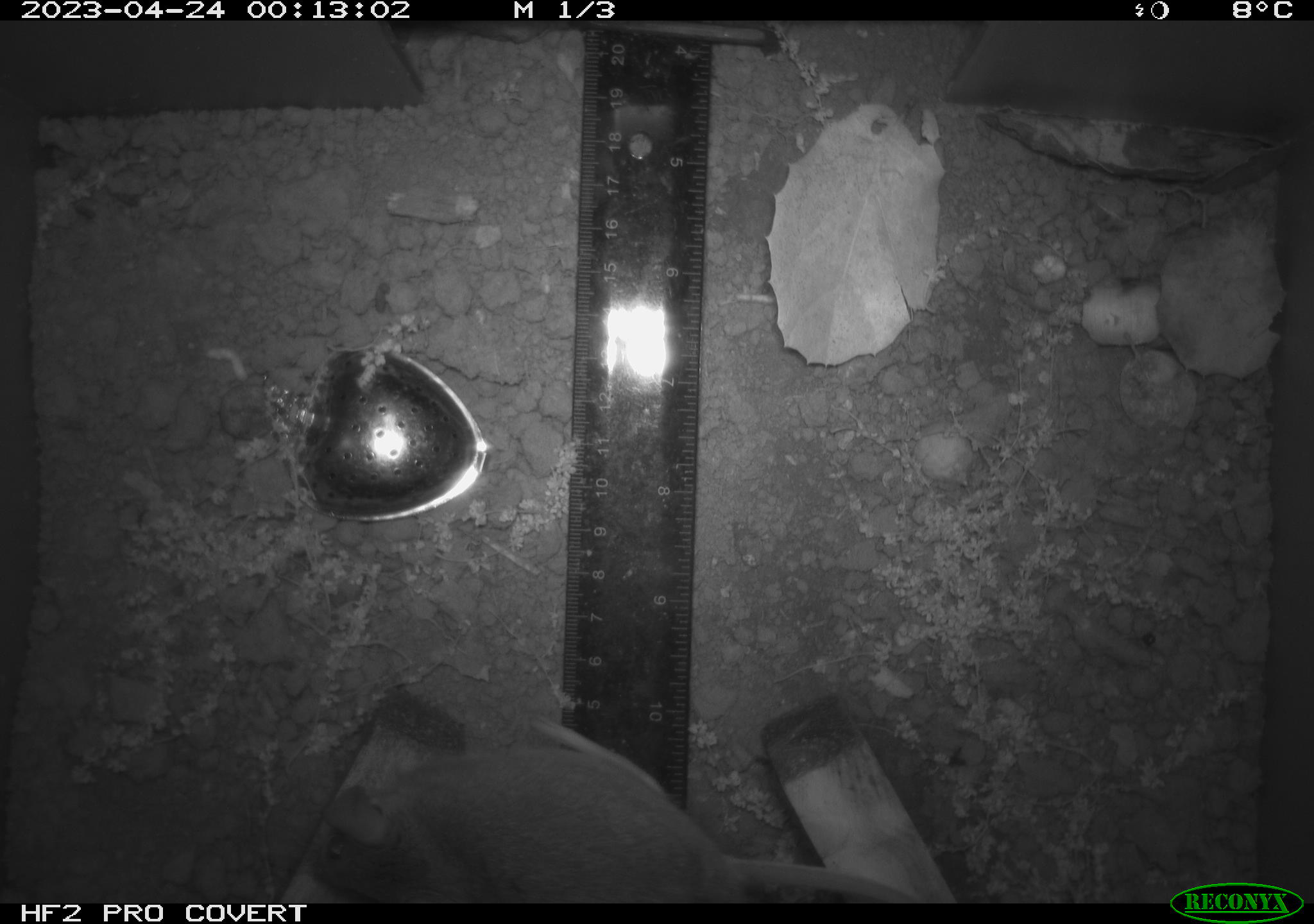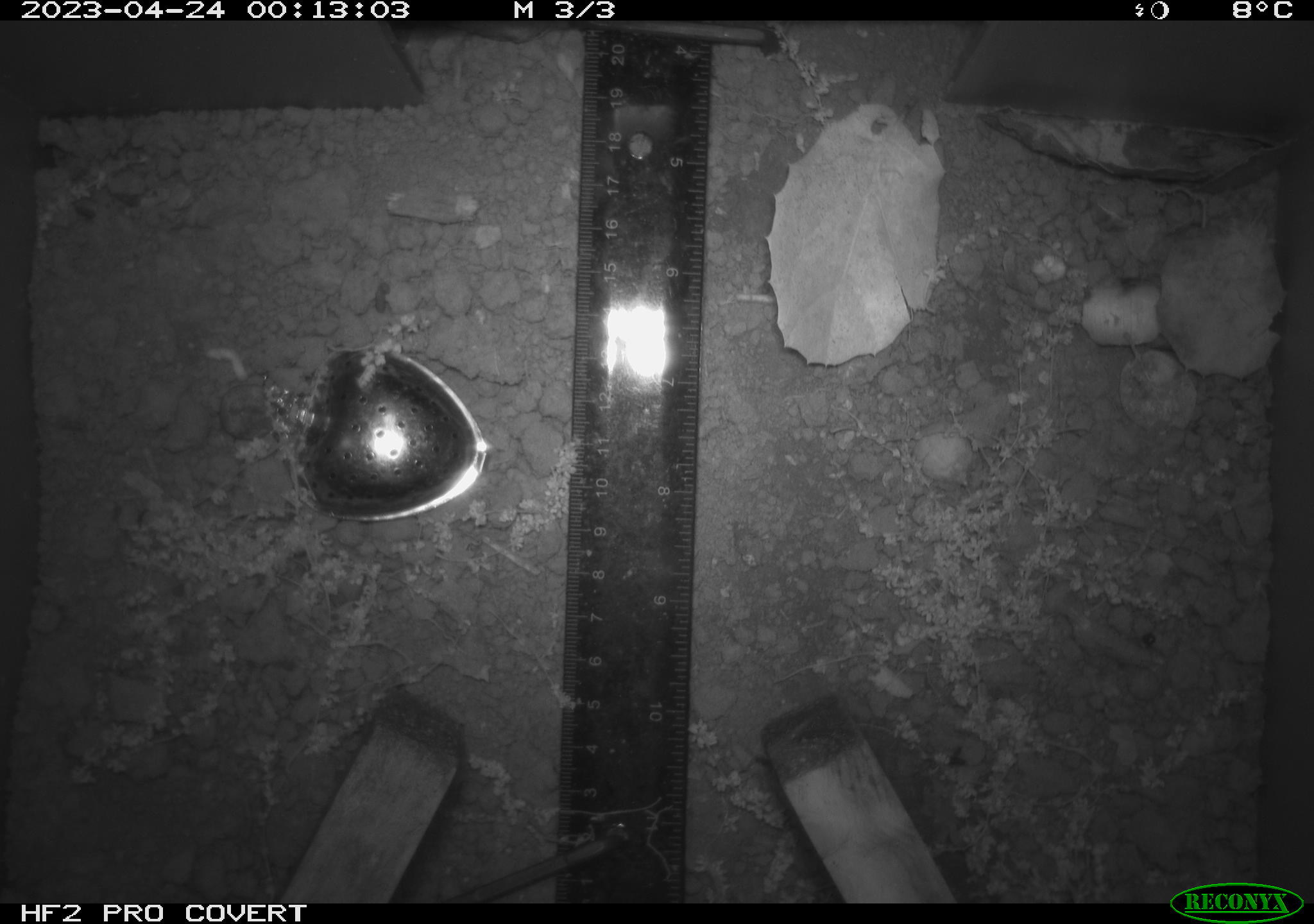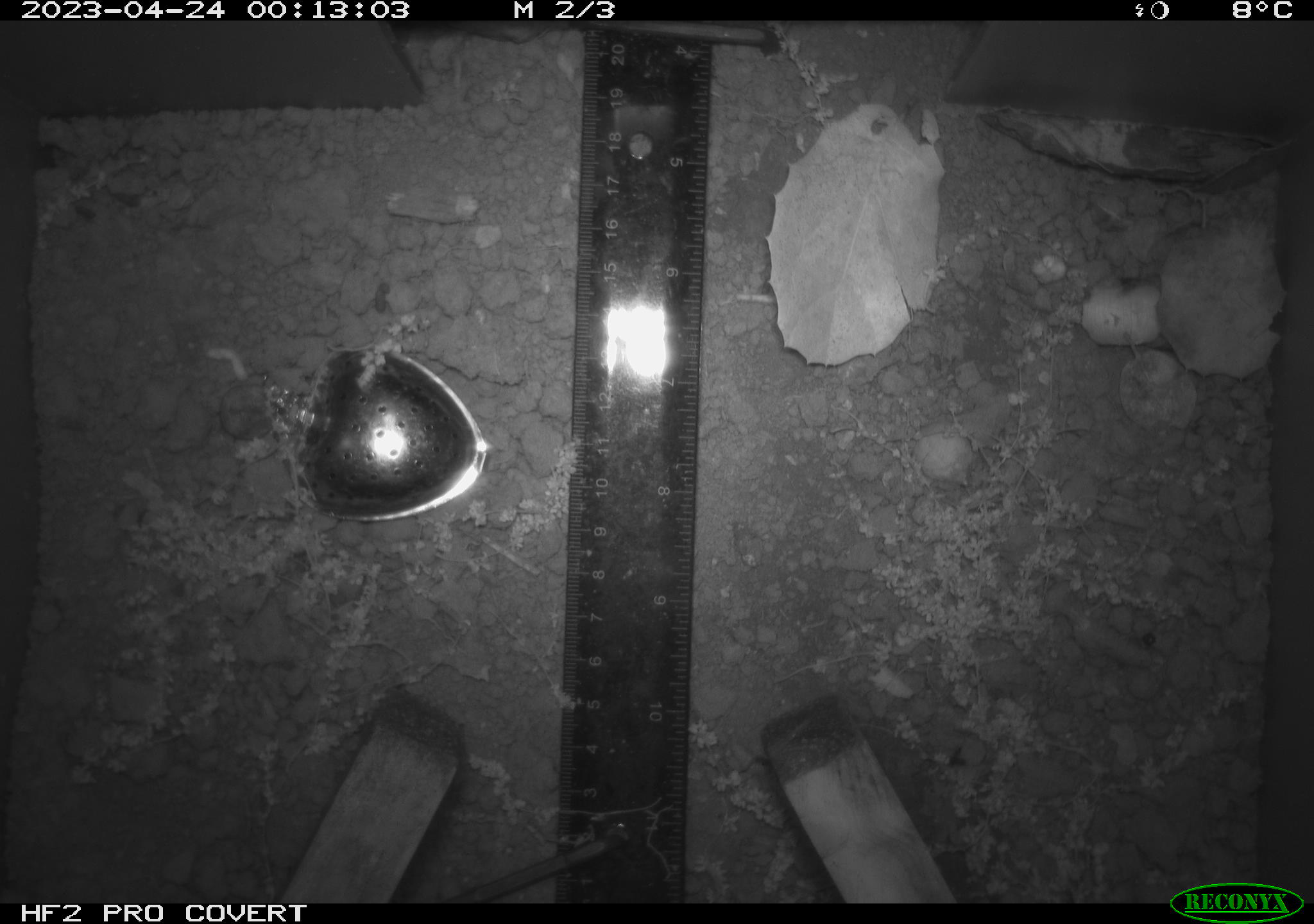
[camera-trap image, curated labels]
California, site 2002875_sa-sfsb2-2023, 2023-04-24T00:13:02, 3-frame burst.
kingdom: Animalia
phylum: Chordata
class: Mammalia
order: Rodentia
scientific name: Rodentia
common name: mouse species